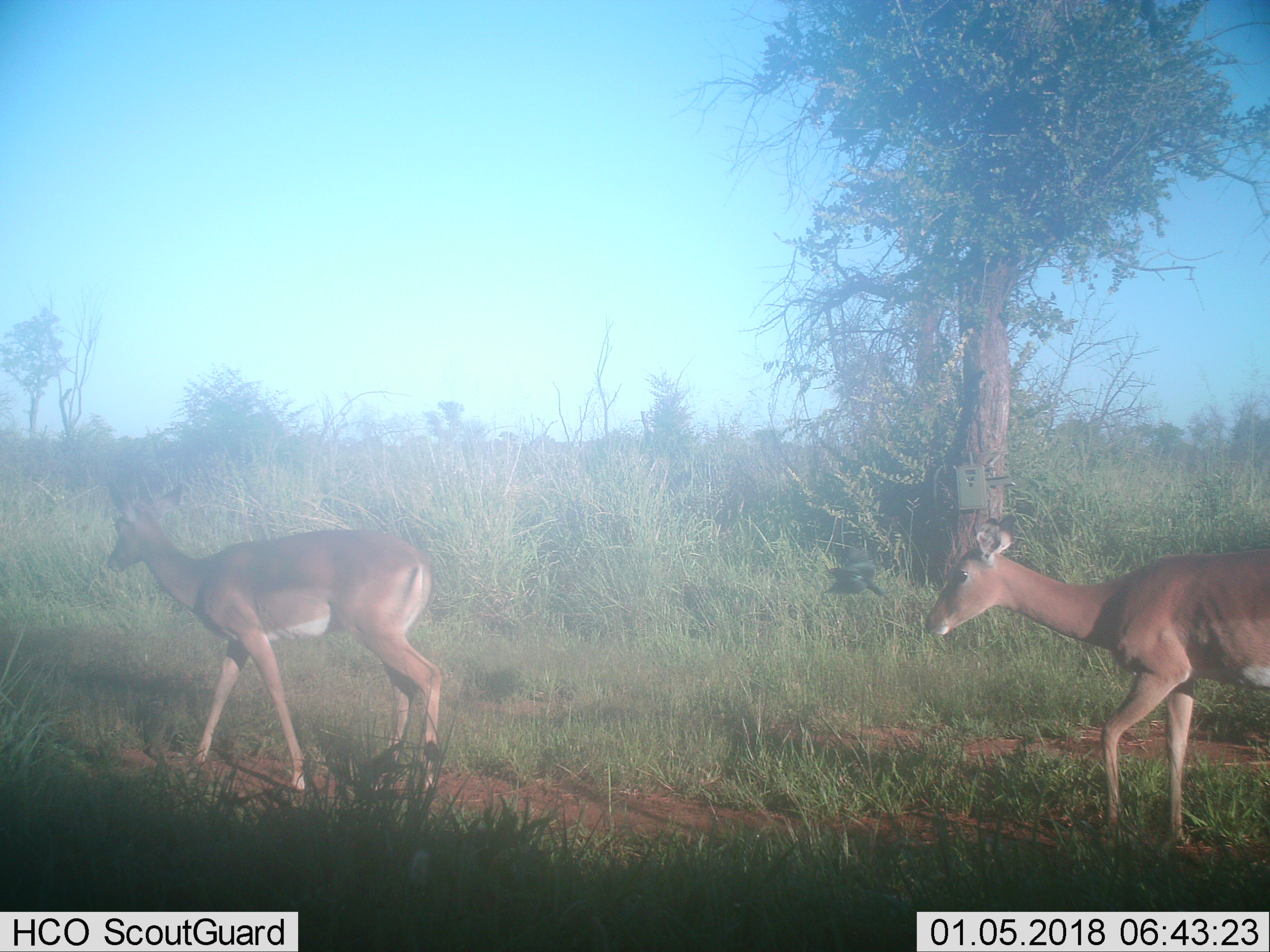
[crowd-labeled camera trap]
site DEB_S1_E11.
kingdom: Animalia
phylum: Chordata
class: Mammalia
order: Artiodactyla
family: Bovidae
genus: Aepyceros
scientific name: Aepyceros melampus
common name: impala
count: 2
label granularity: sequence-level